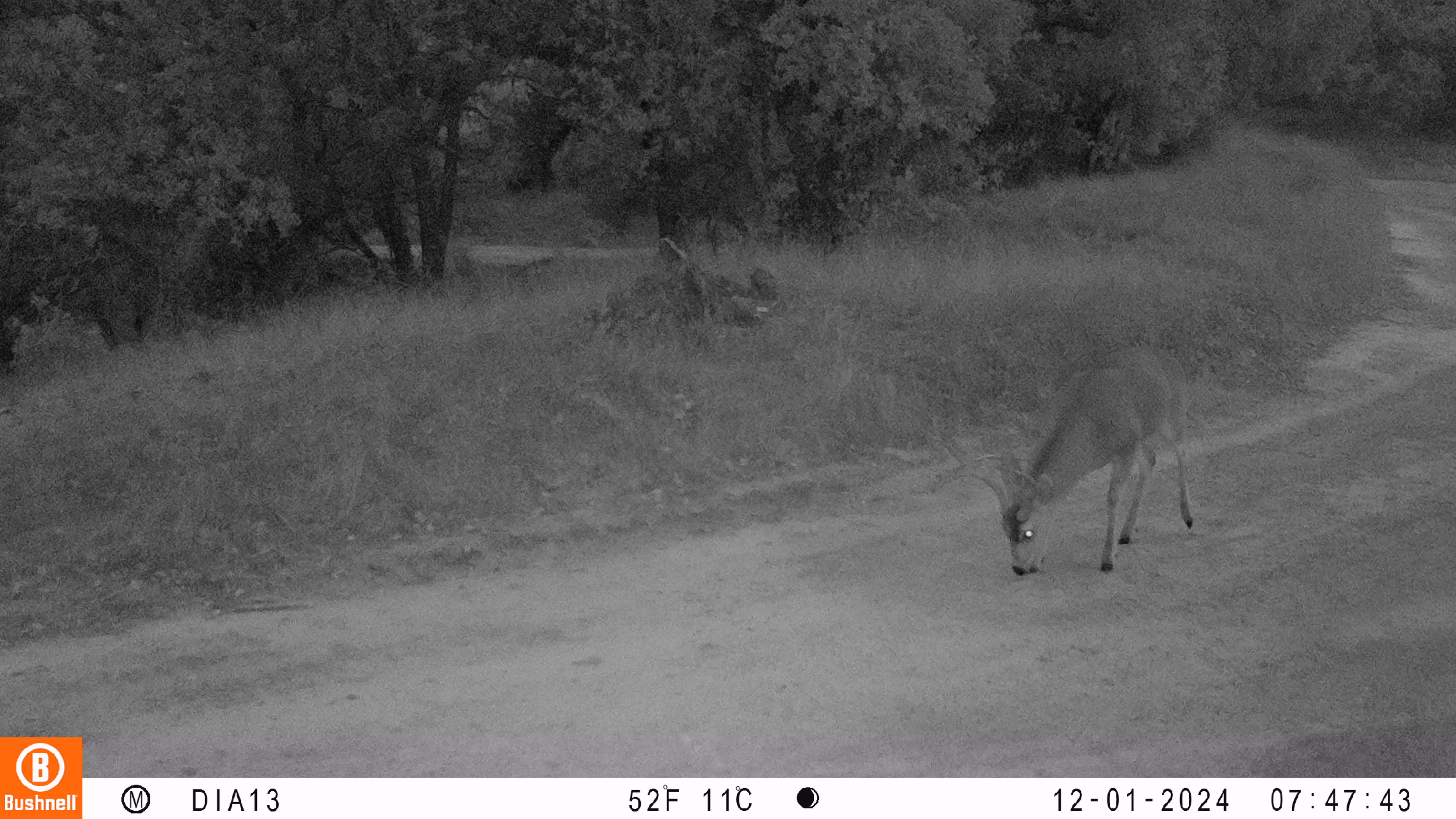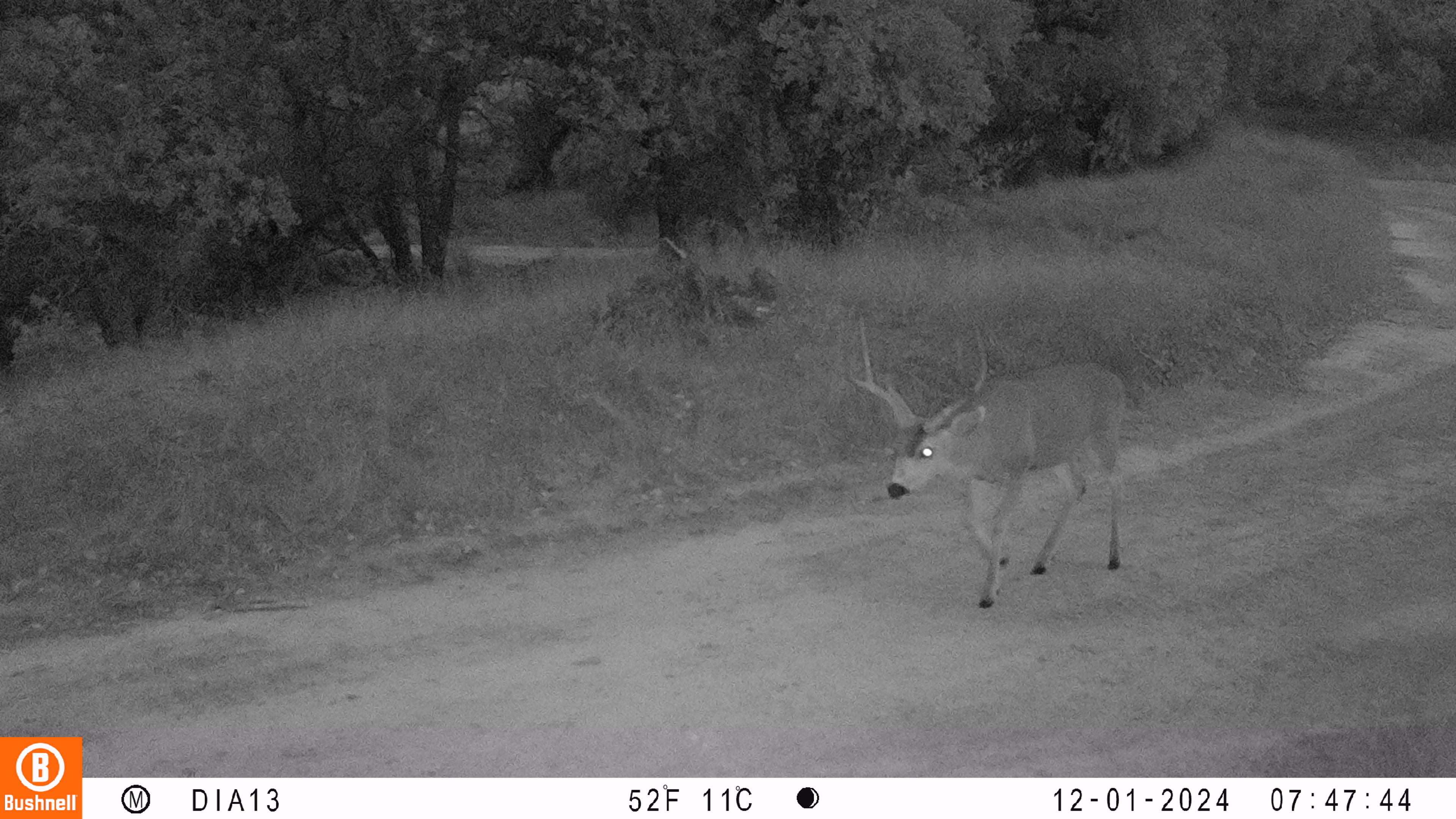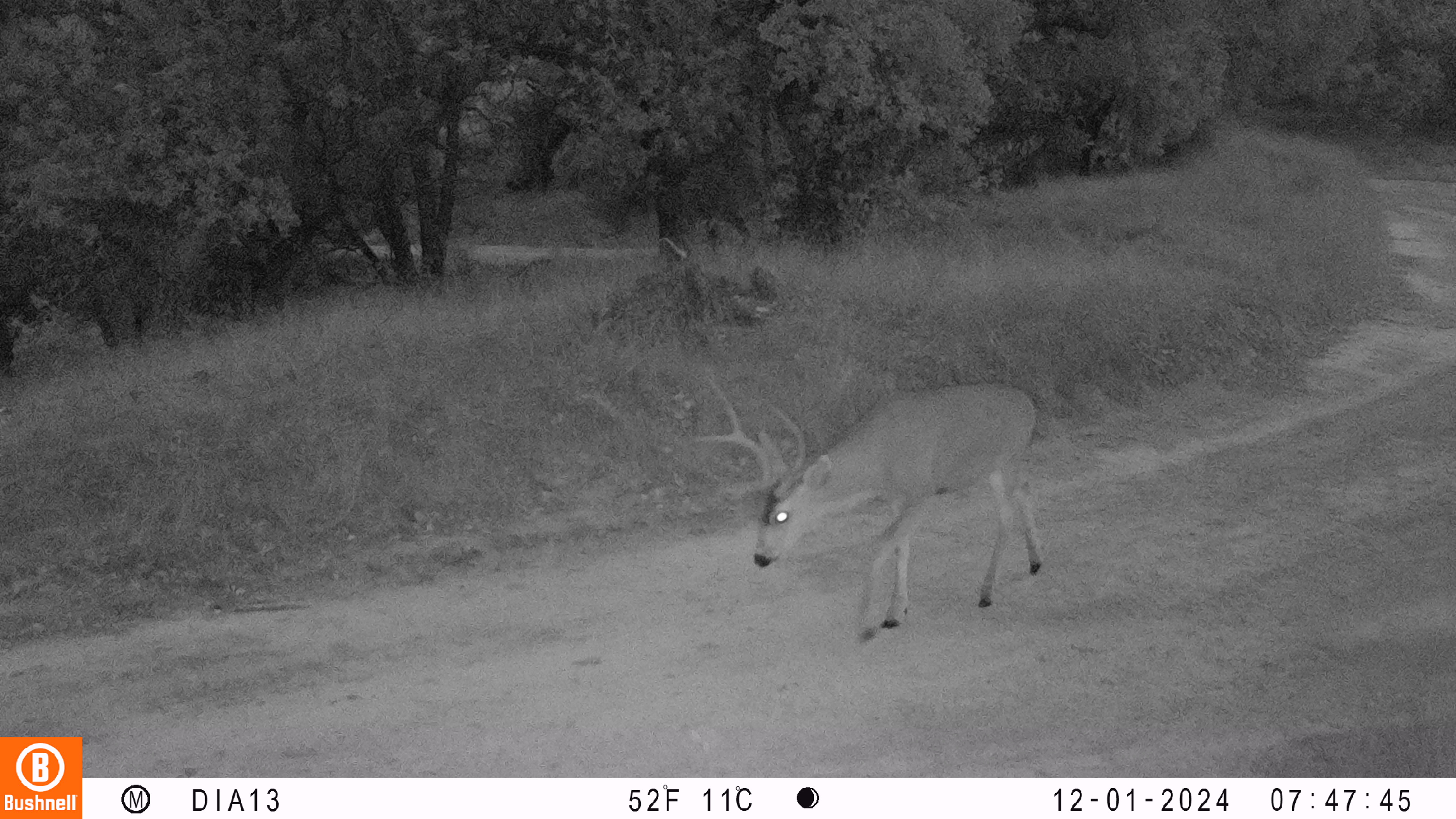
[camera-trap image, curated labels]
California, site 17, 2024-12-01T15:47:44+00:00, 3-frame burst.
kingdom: Animalia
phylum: Chordata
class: Mammalia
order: Artiodactyla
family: Cervidae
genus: Odocoileus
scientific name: Odocoileus hemionus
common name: mule deer